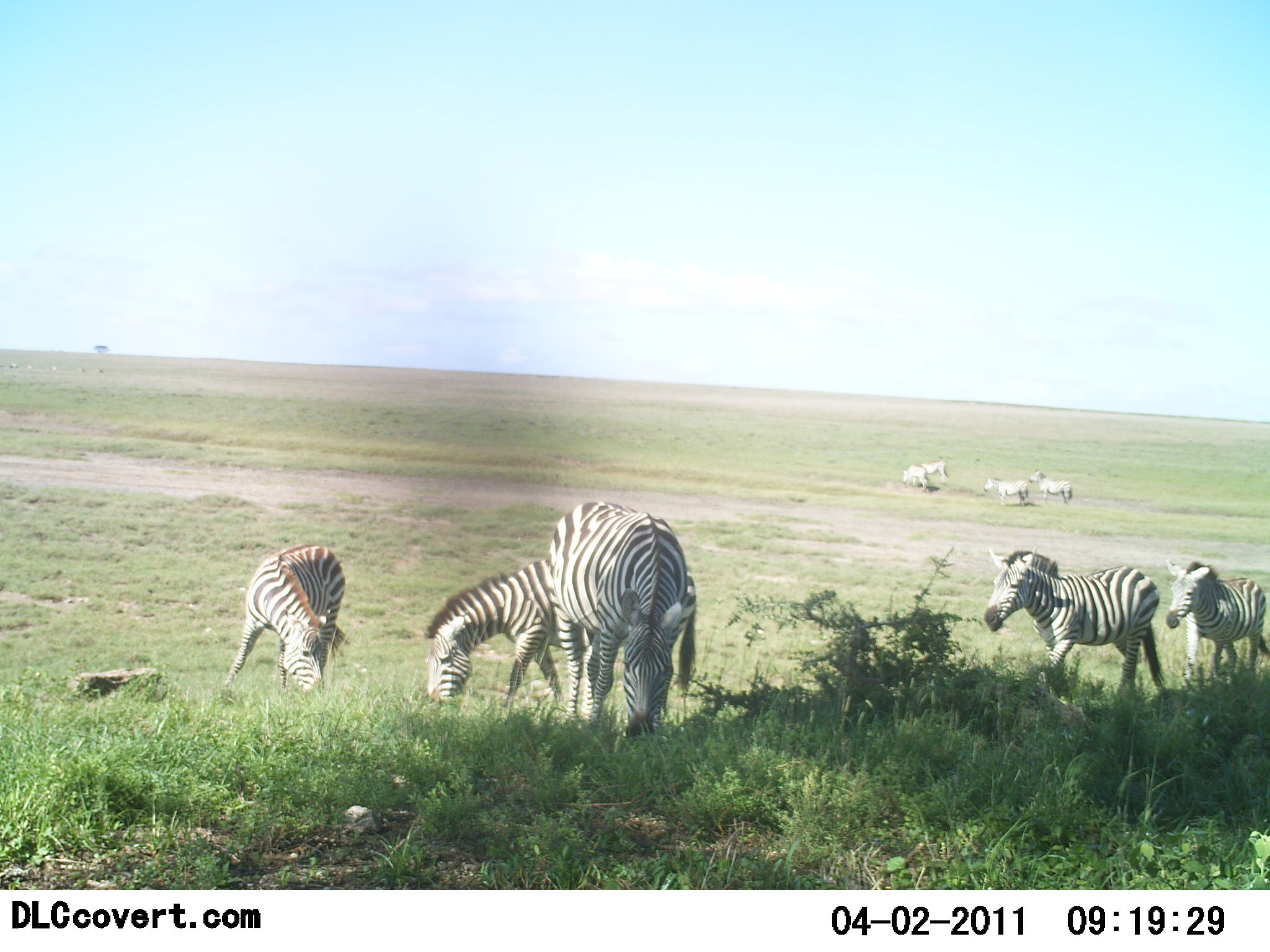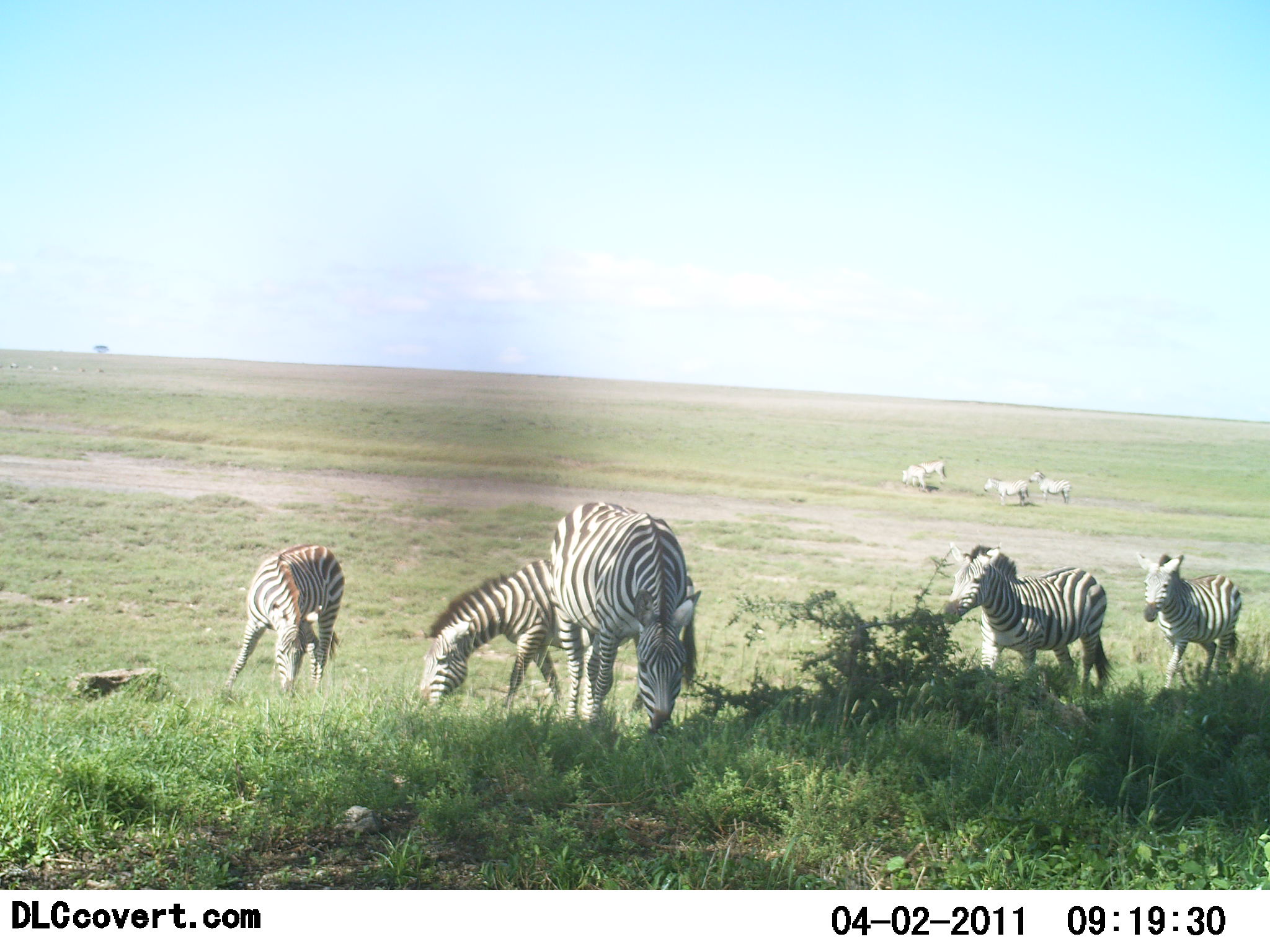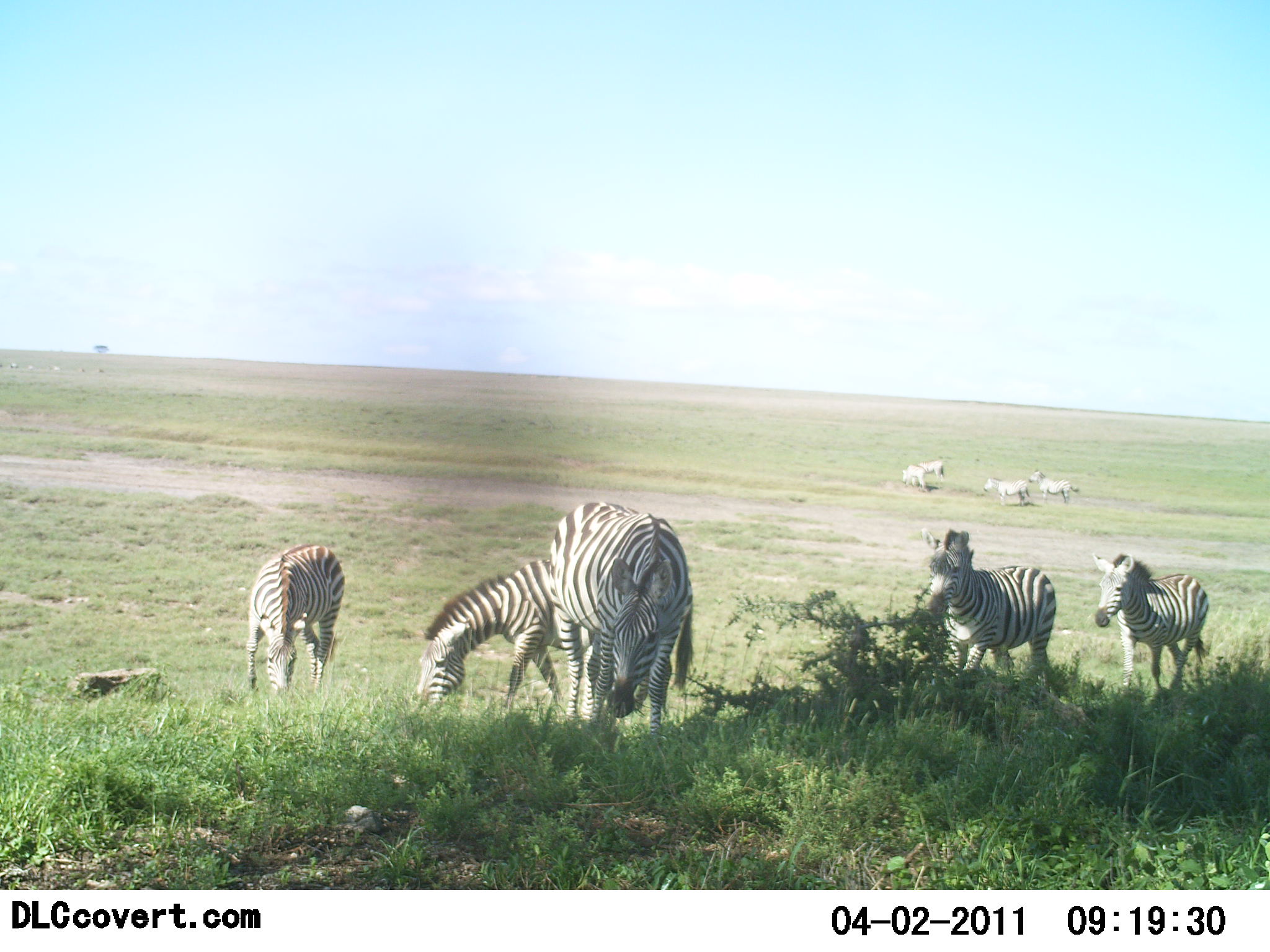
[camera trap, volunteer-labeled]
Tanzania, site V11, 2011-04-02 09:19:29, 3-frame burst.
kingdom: Animalia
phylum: Chordata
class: Mammalia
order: Perissodactyla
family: Equidae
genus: Equus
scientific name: Equus quagga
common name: plains zebra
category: zebra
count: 8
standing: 58%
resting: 17%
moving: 58%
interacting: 0%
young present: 0%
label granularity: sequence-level